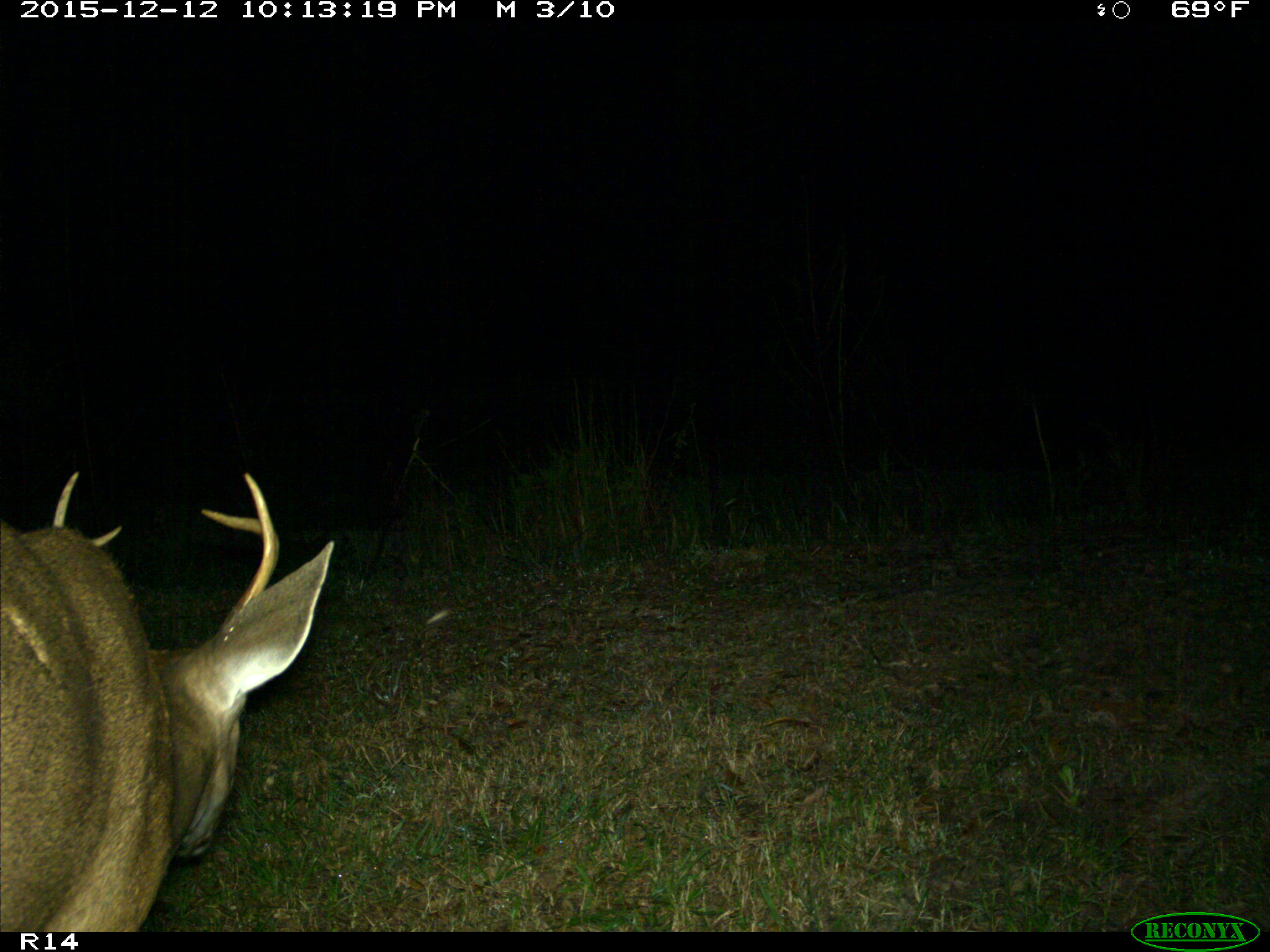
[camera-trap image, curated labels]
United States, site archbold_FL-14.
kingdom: Animalia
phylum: Chordata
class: Mammalia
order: Artiodactyla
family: Cervidae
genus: Odocoileus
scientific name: Odocoileus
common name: deer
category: unidentified deer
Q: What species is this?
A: Unidentified deer (deer) (Odocoileus).